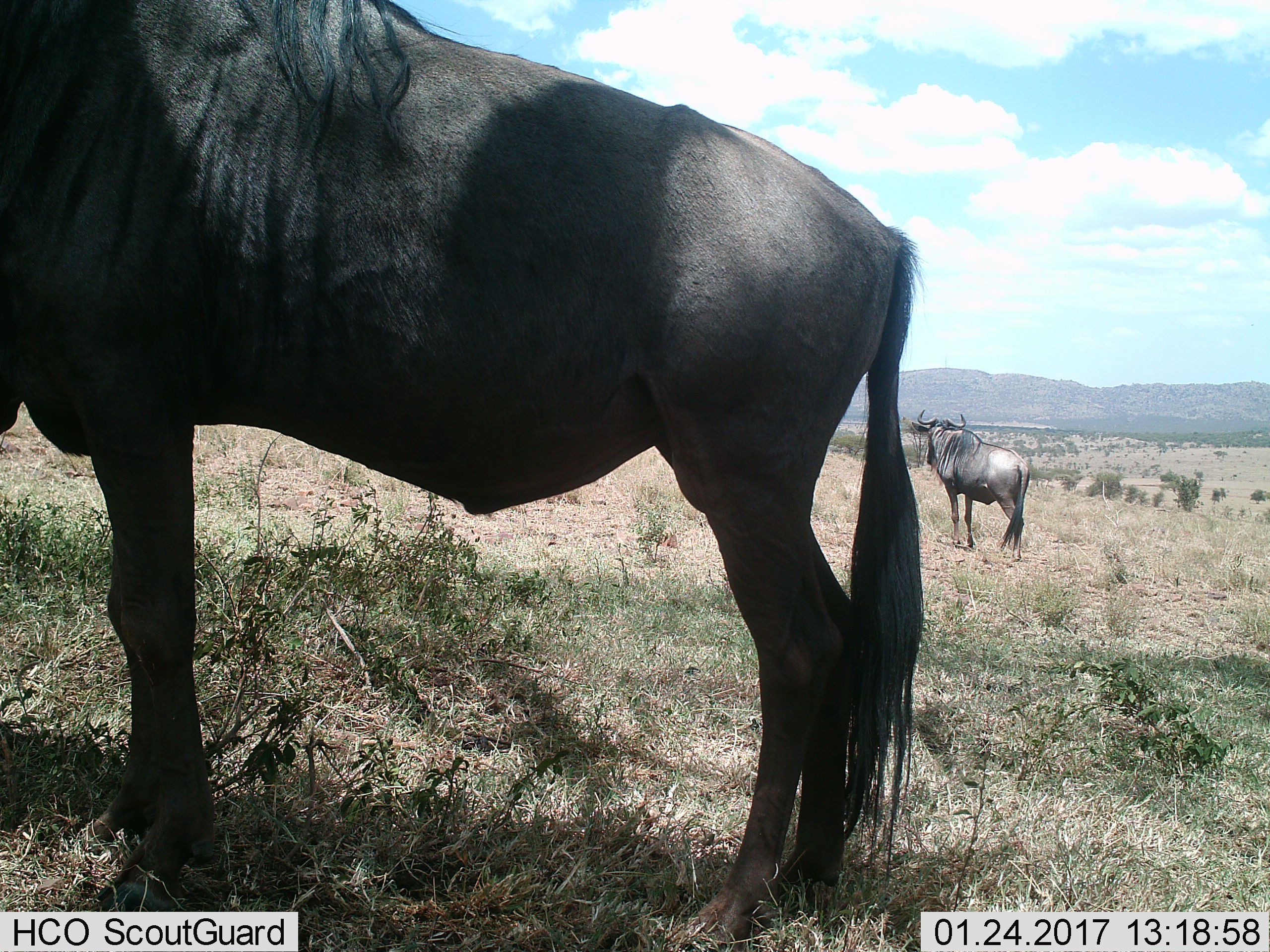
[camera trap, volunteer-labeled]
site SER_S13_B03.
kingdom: Animalia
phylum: Chordata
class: Mammalia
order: Artiodactyla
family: Bovidae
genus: Connochaetes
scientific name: Connochaetes taurinus taurinus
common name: blue wildebeest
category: wildebeestblue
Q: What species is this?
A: Wildebeestblue (blue wildebeest) (Connochaetes taurinus taurinus).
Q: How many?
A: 2.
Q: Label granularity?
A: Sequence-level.